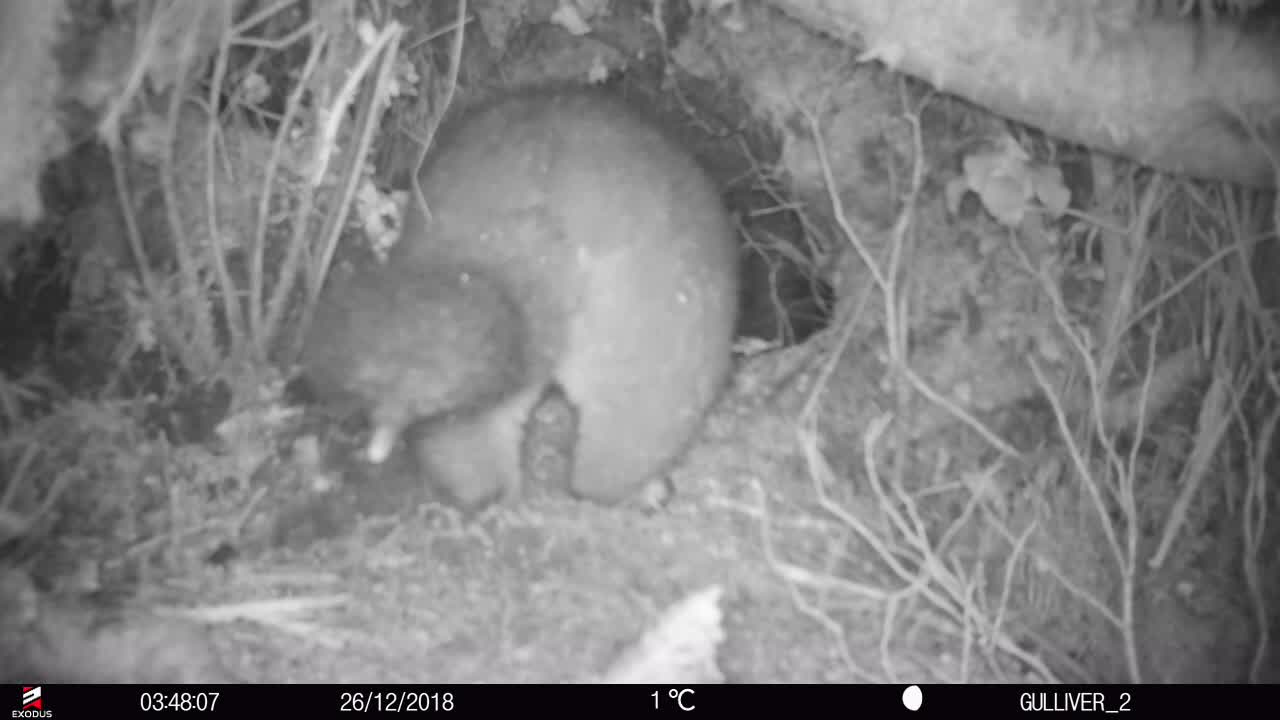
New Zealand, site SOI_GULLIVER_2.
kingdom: Animalia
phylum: Chordata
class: Mammalia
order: Diprotodontia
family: Phalangeridae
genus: Trichosurus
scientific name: Trichosurus vulpecula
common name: common brushtail possum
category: possum